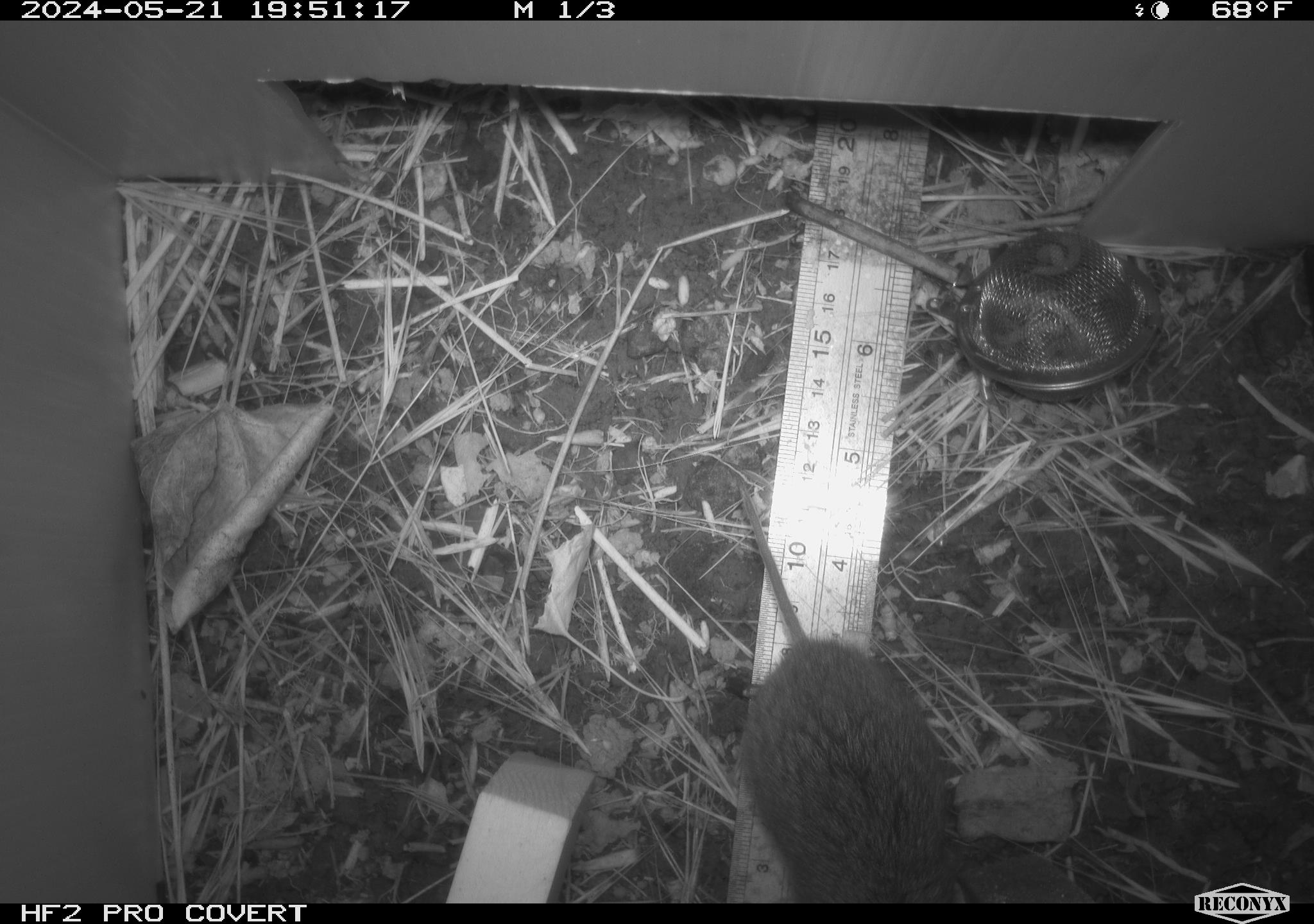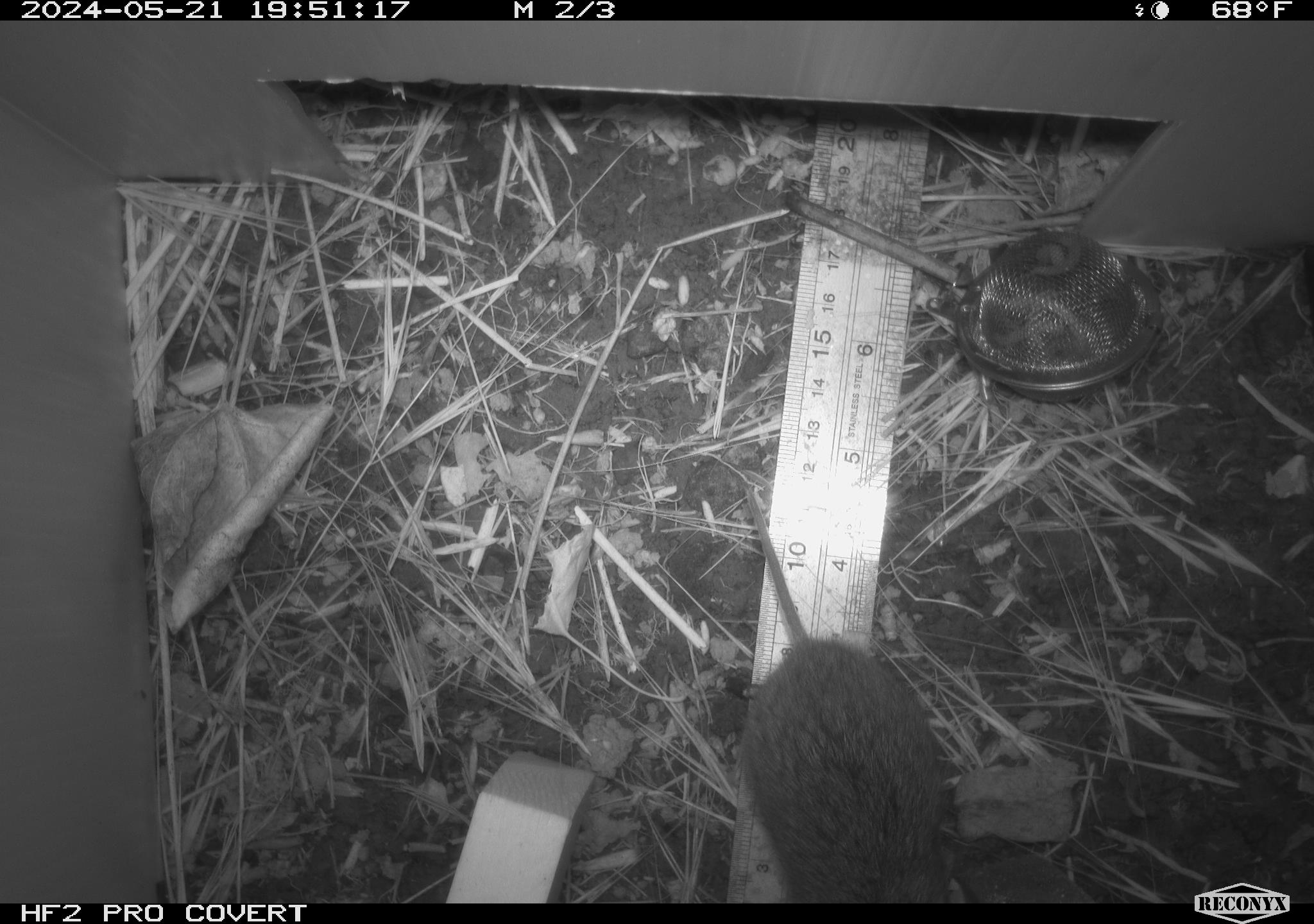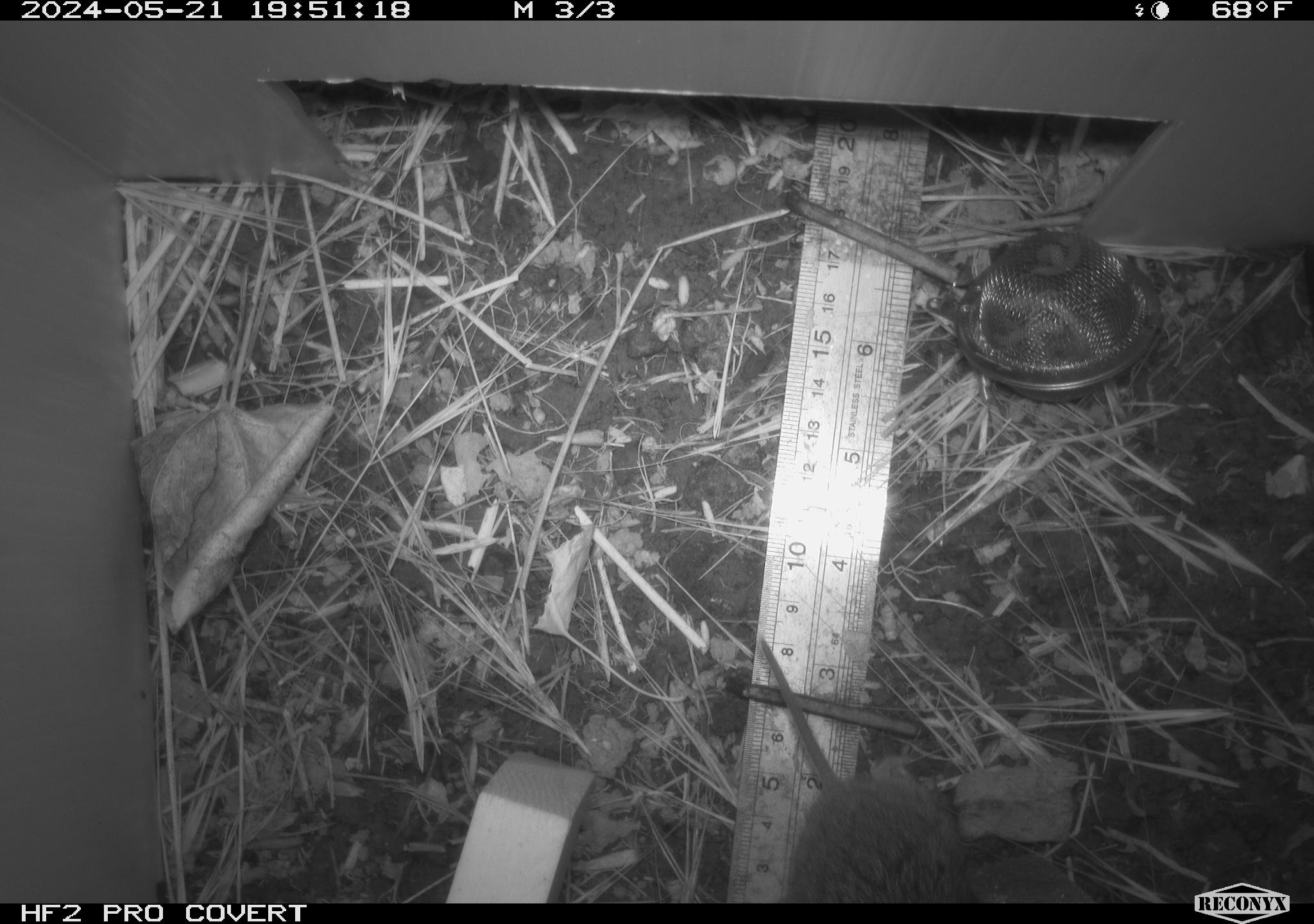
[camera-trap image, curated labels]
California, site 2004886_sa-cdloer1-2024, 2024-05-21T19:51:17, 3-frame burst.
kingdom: Animalia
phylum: Chordata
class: Mammalia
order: Rodentia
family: Cricetidae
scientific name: Arvicolinae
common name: voles, lemmings, and muskrats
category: arvicolinae subfamily